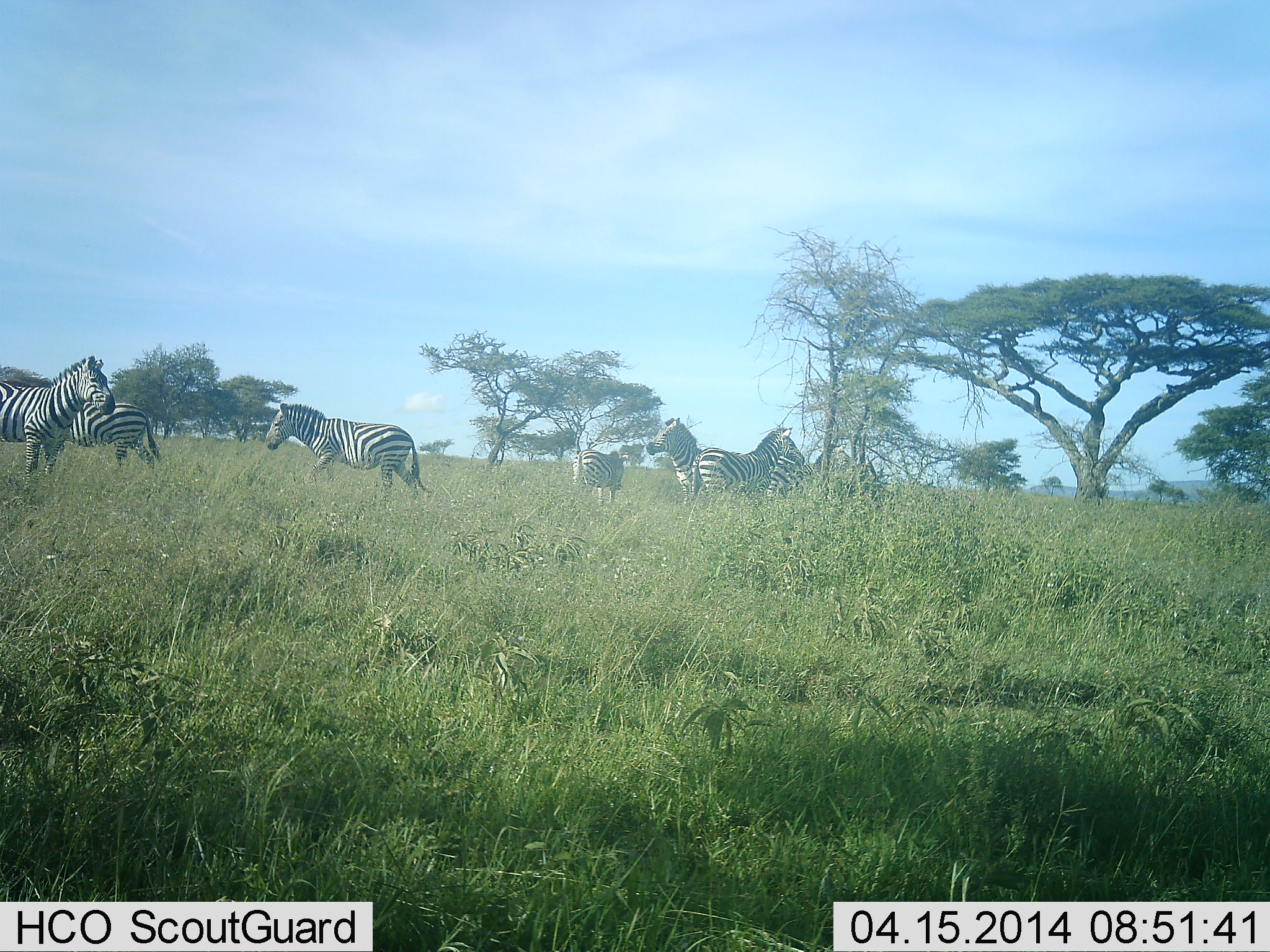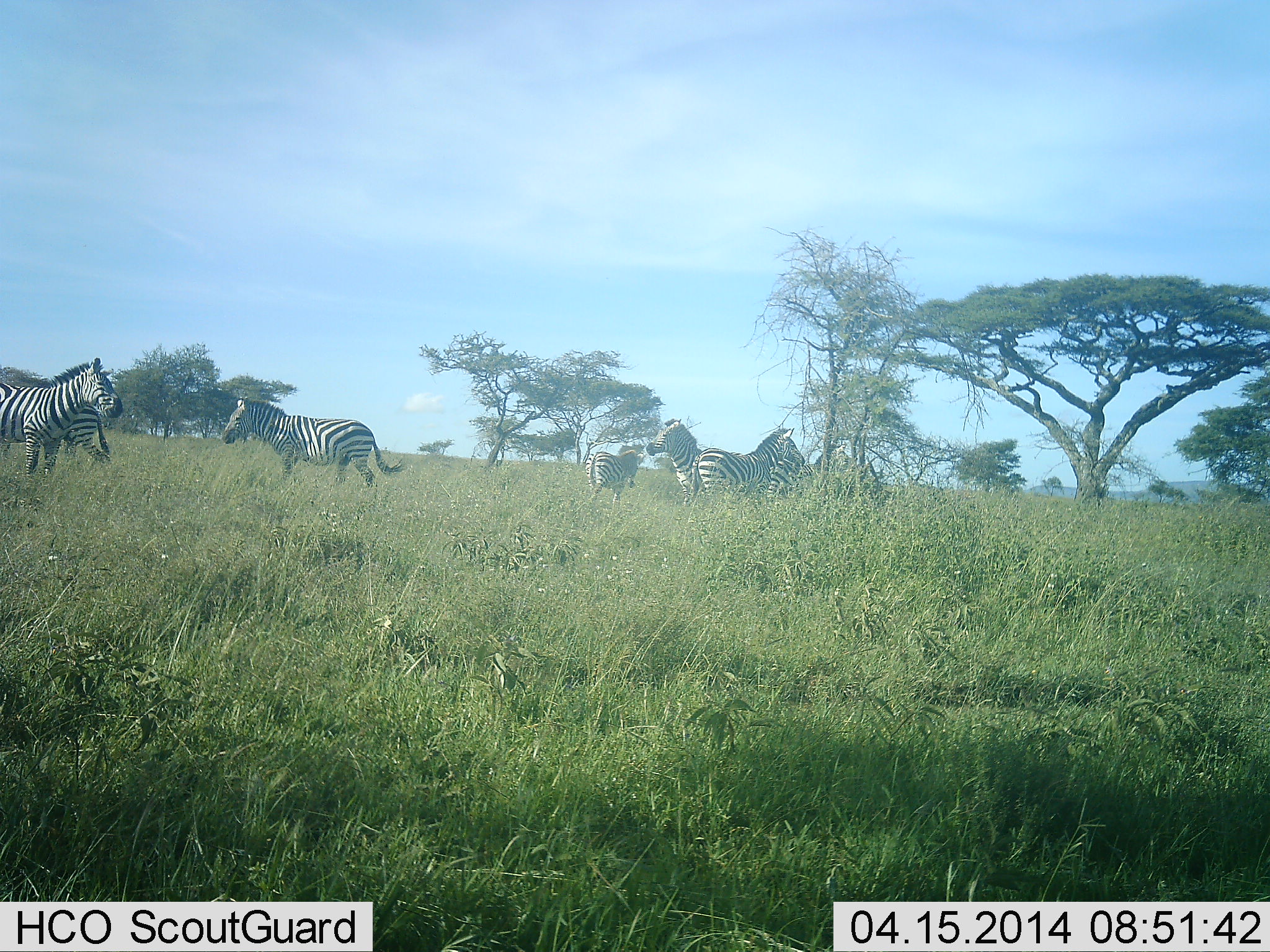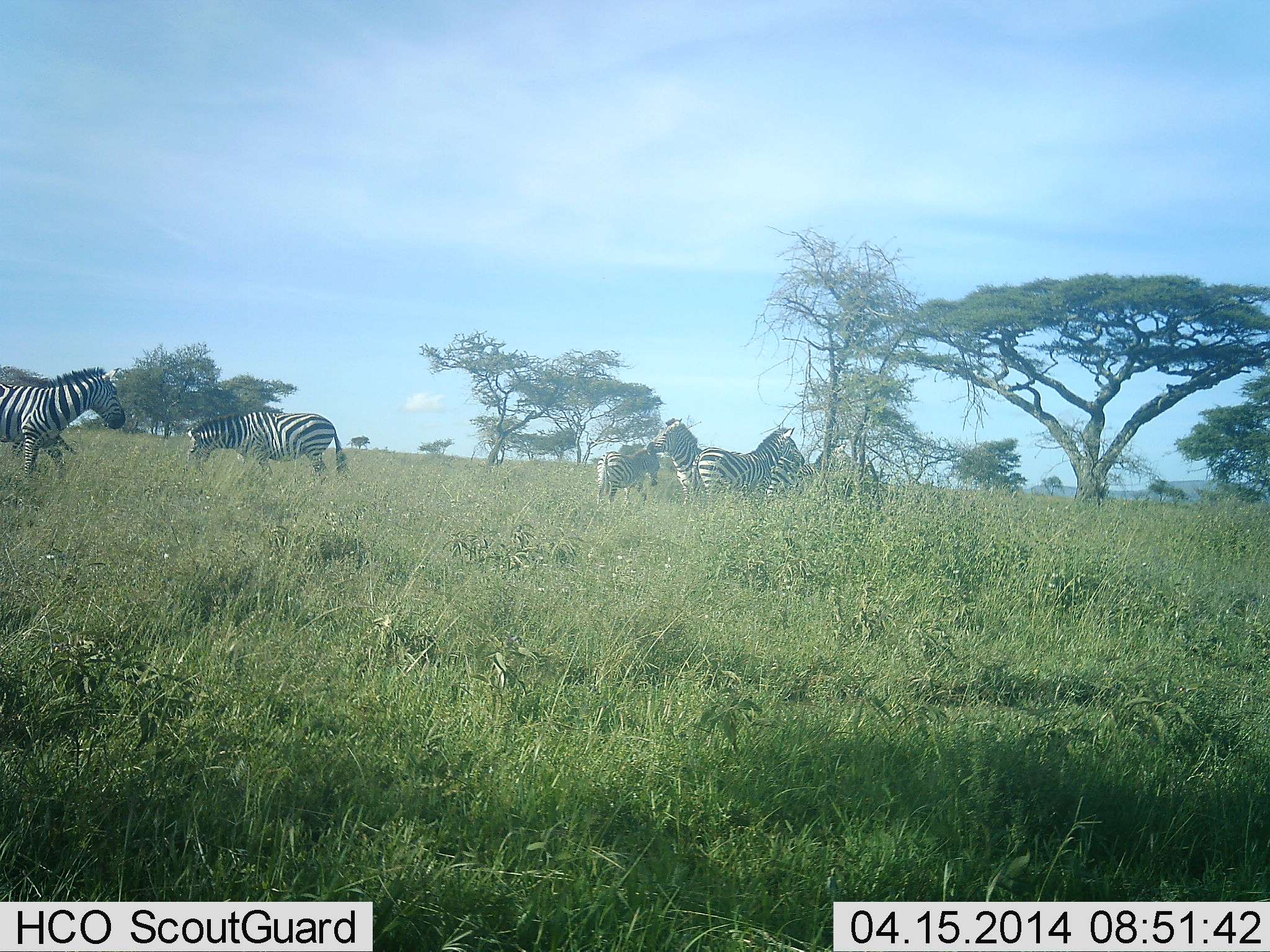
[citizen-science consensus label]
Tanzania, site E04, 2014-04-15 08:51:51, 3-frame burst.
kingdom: Animalia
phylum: Chordata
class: Mammalia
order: Perissodactyla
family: Equidae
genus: Equus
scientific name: Equus quagga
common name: plains zebra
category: zebra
Zebra (plains zebra) (Equus quagga), count 7. Behavior (volunteer vote fractions): standing 100%, resting 0%, moving 90%, interacting 20%. Young present (vote fraction): 0%. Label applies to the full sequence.